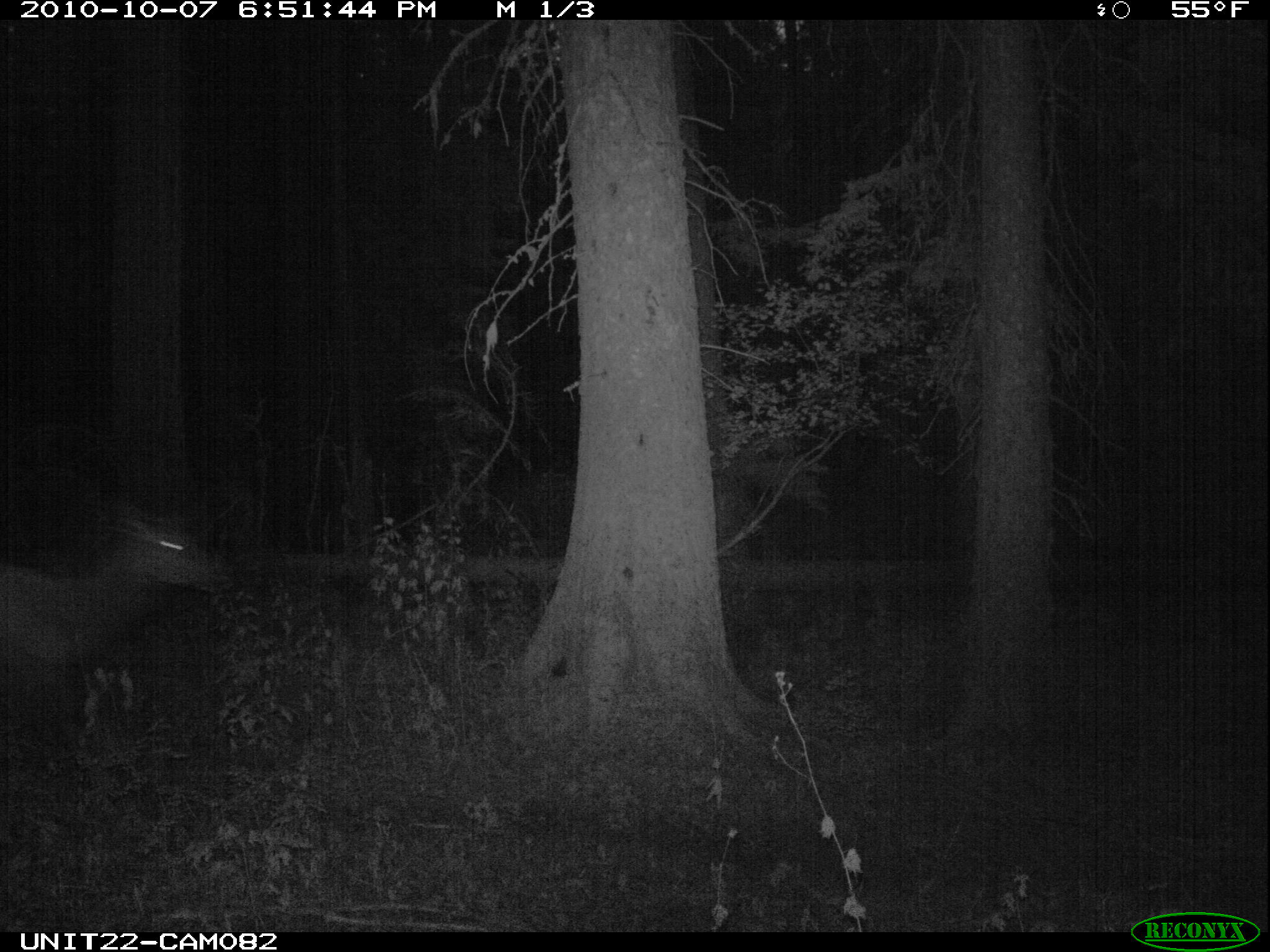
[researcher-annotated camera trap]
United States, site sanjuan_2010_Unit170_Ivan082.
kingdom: Animalia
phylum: Chordata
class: Mammalia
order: Artiodactyla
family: Cervidae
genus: Cervus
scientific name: Cervus elaphus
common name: red deer